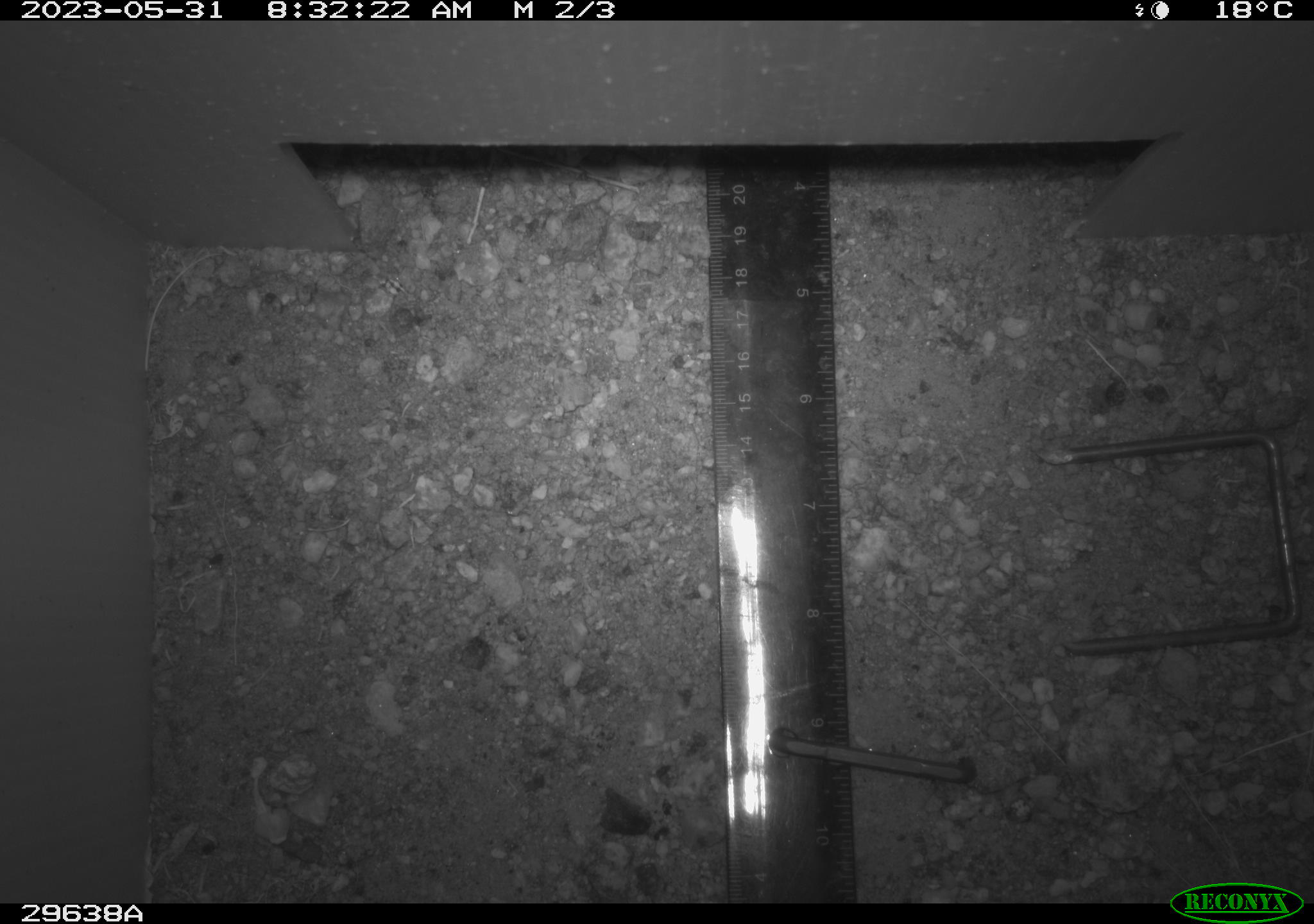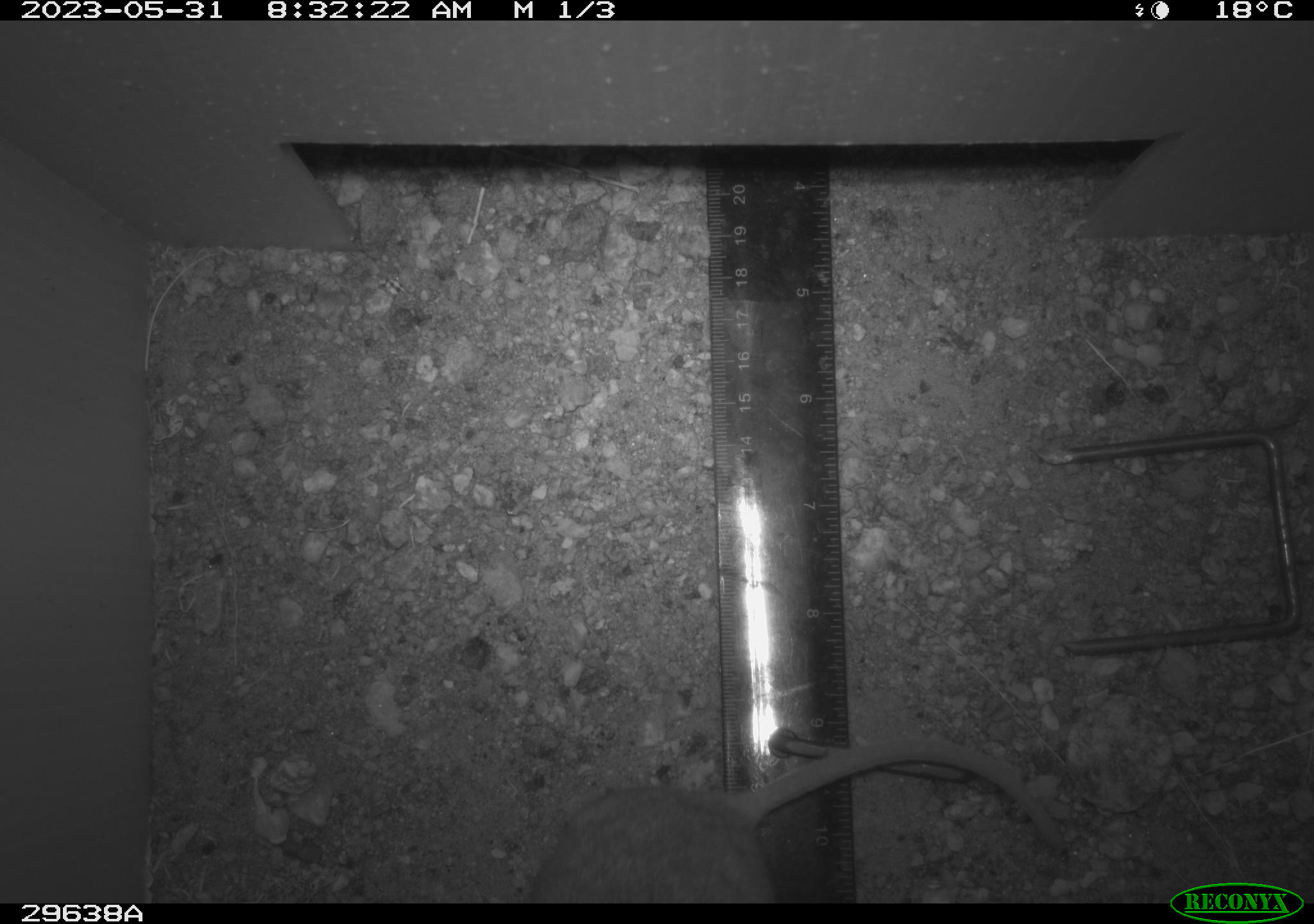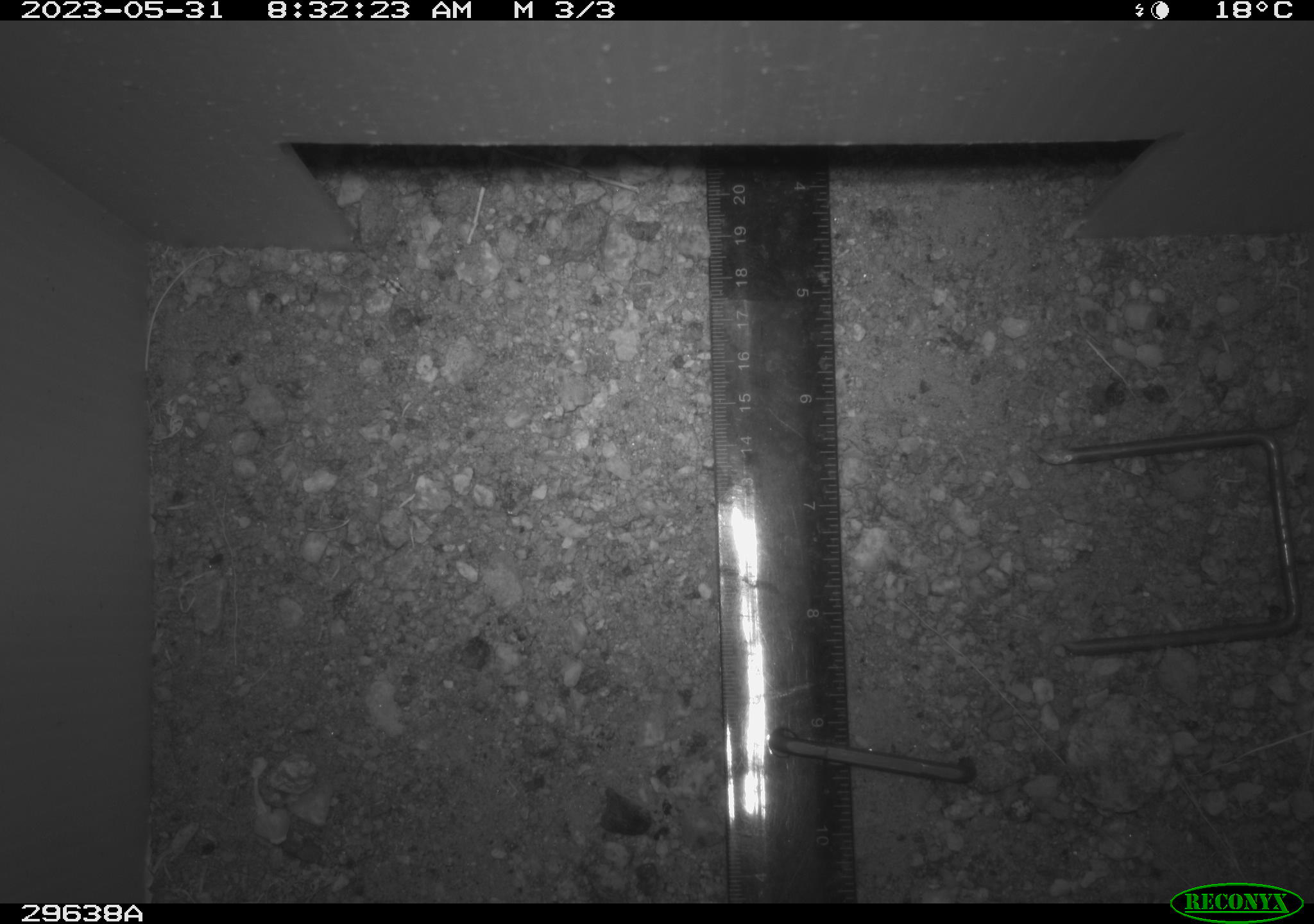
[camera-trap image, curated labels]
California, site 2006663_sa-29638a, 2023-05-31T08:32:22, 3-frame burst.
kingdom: Animalia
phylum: Chordata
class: Mammalia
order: Rodentia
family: Cricetidae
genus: Peromyscus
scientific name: Peromyscus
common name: deer mice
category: peromyscus species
Peromyscus species (deer mice) (Peromyscus).